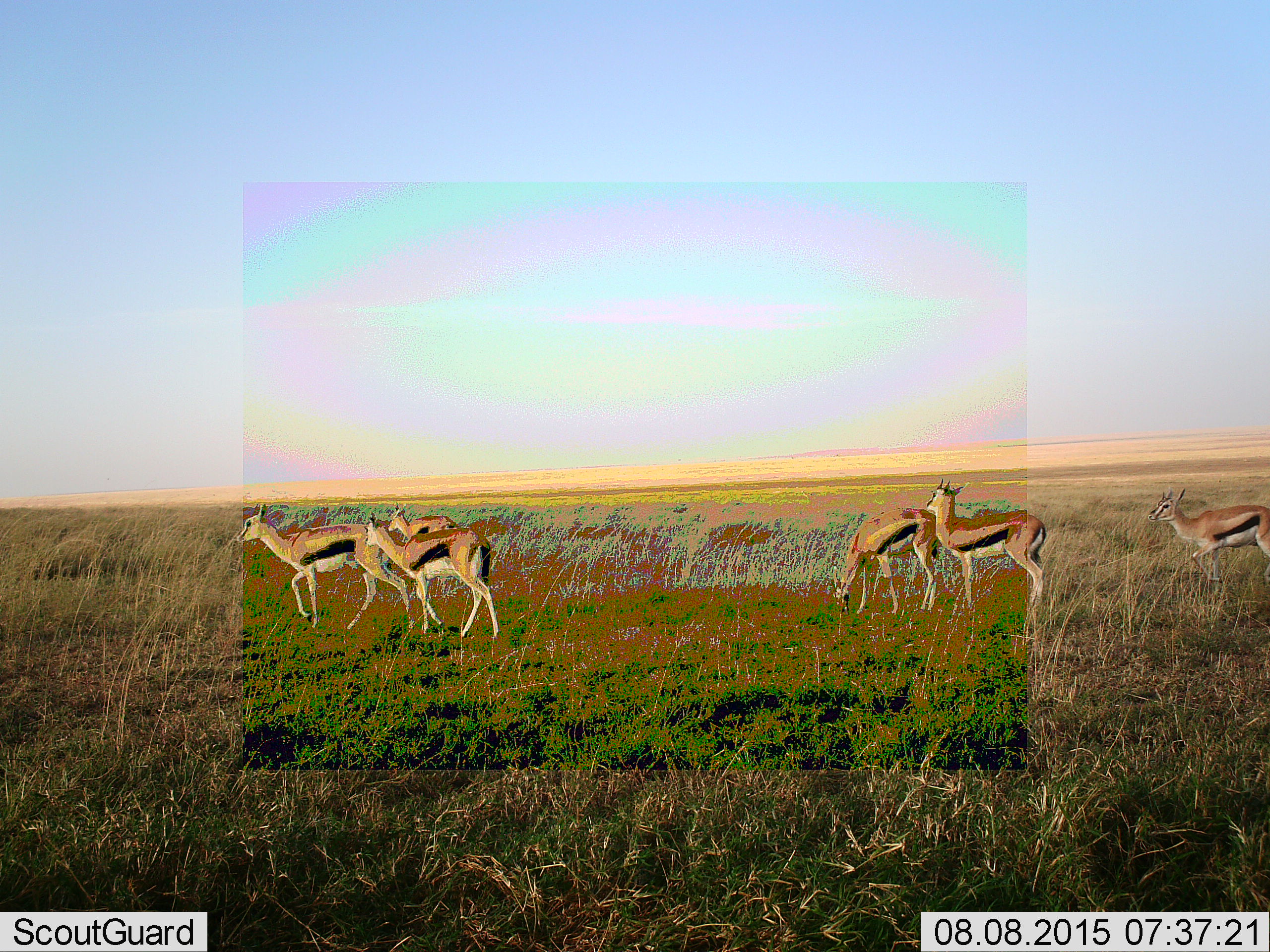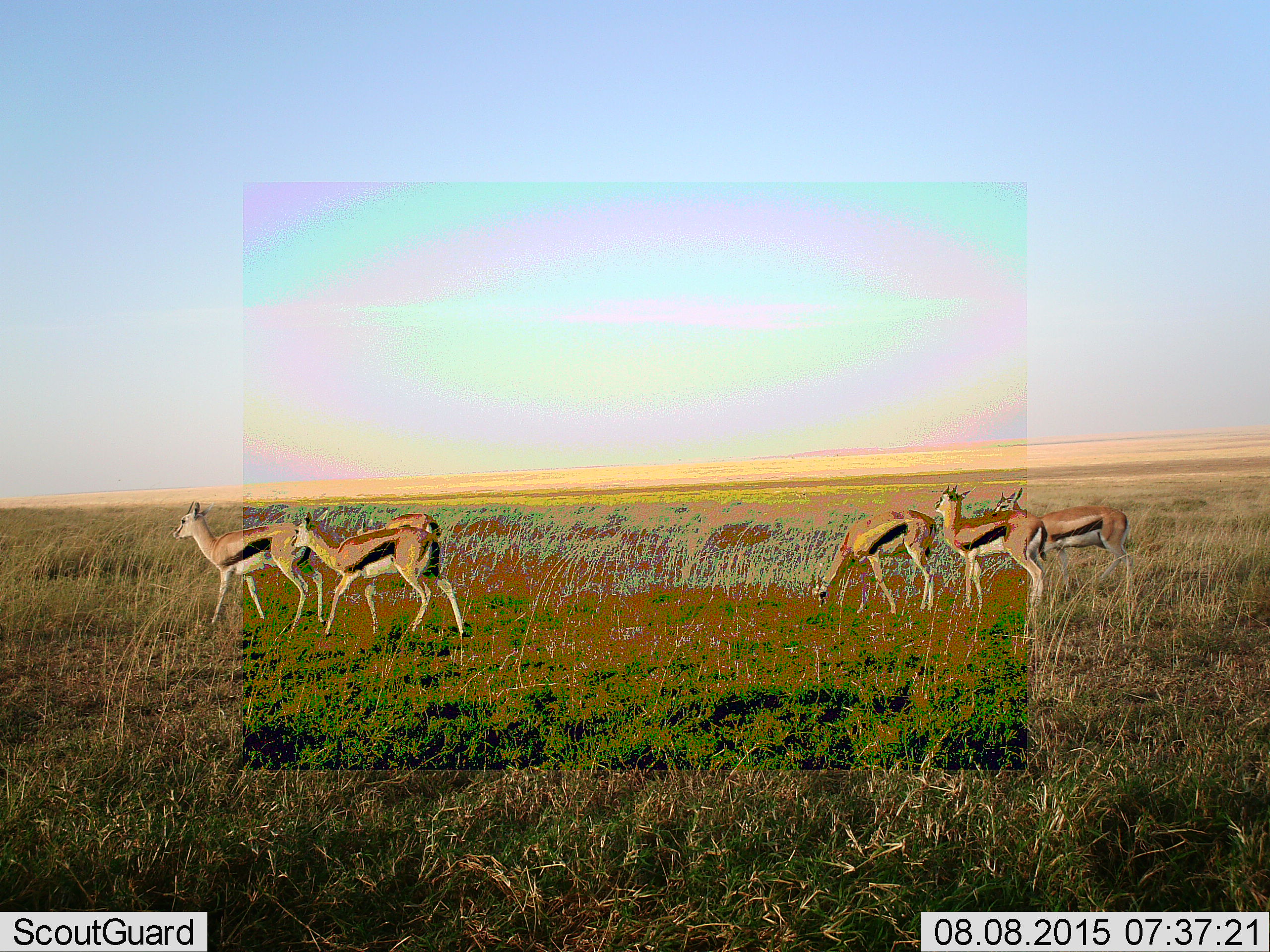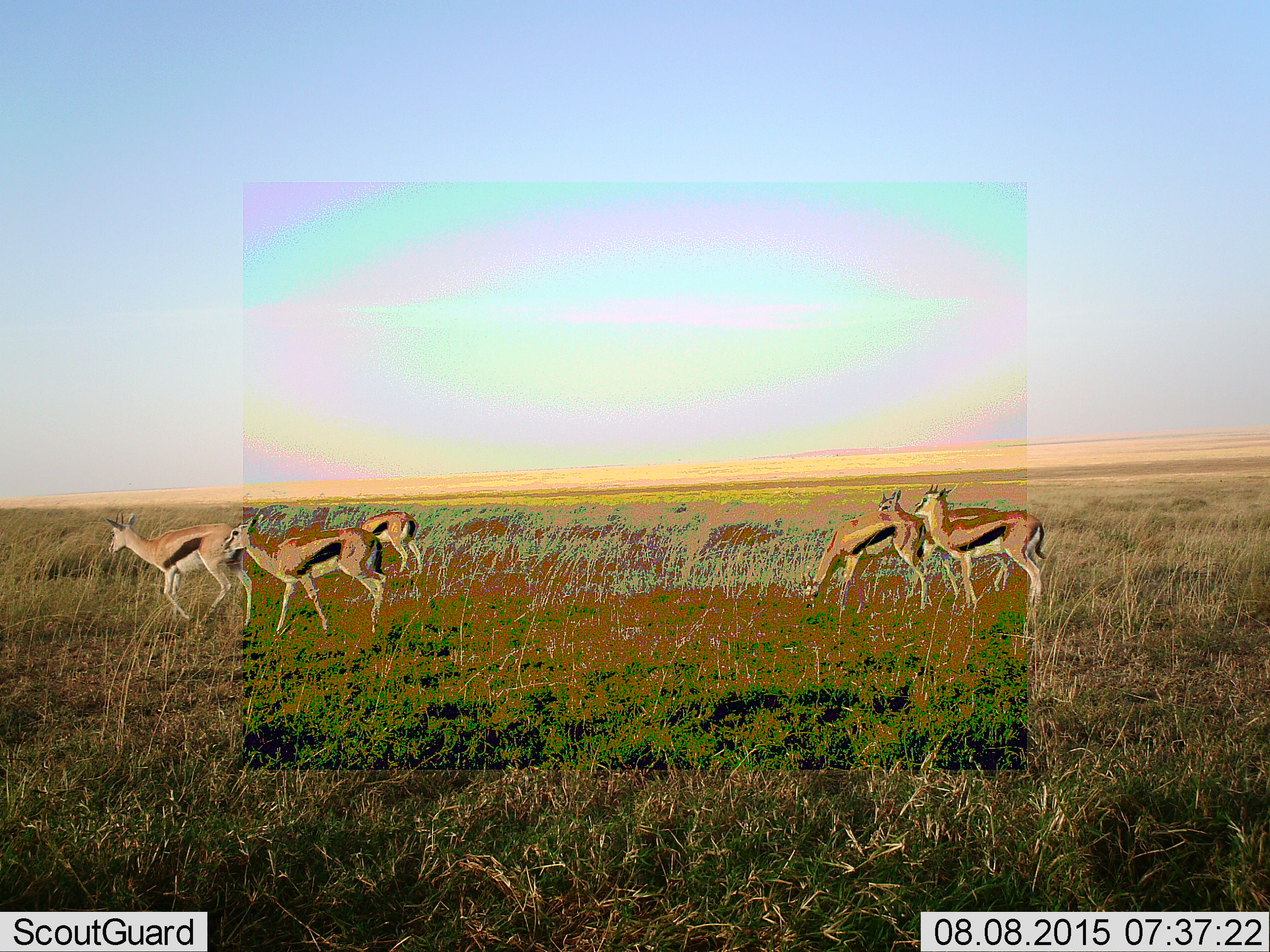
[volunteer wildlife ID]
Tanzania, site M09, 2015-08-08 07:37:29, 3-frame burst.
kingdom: Animalia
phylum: Chordata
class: Mammalia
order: Artiodactyla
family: Bovidae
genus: Eudorcas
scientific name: Eudorcas thomsonii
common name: thomson's gazelle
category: gazellethomsons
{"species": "gazellethomsons (thomson's gazelle) (Eudorcas thomsonii)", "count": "6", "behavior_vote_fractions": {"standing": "50%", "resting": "0%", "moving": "100%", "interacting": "0%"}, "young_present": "10%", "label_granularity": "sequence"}